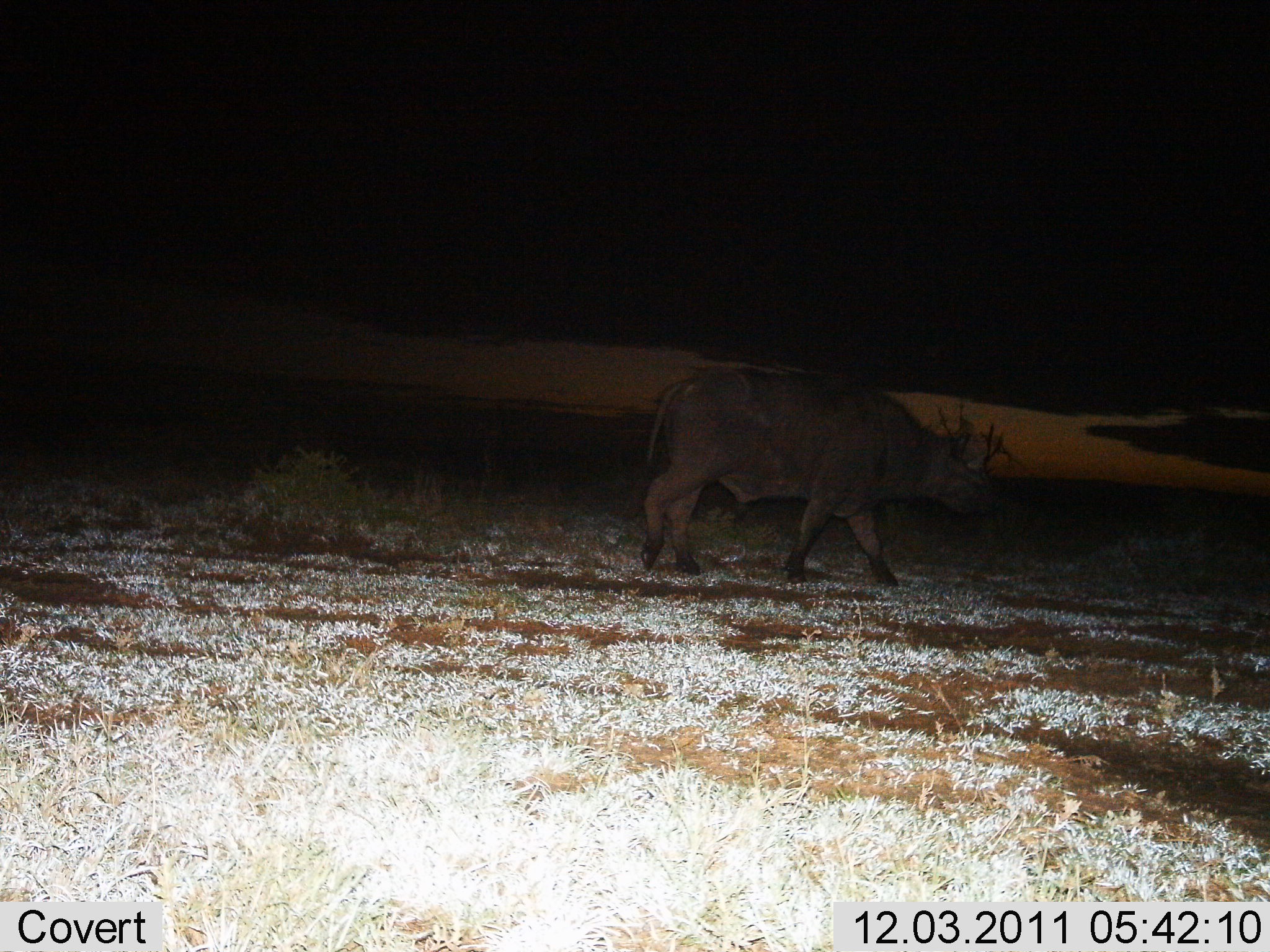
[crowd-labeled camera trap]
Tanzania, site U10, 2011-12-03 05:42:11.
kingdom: Animalia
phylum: Chordata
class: Mammalia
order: Artiodactyla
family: Bovidae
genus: Syncerus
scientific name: Syncerus caffer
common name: cape buffalo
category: buffalo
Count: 1.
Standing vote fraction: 7%.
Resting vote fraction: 0%.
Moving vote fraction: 93%.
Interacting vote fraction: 0%.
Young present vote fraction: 0%.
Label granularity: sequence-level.